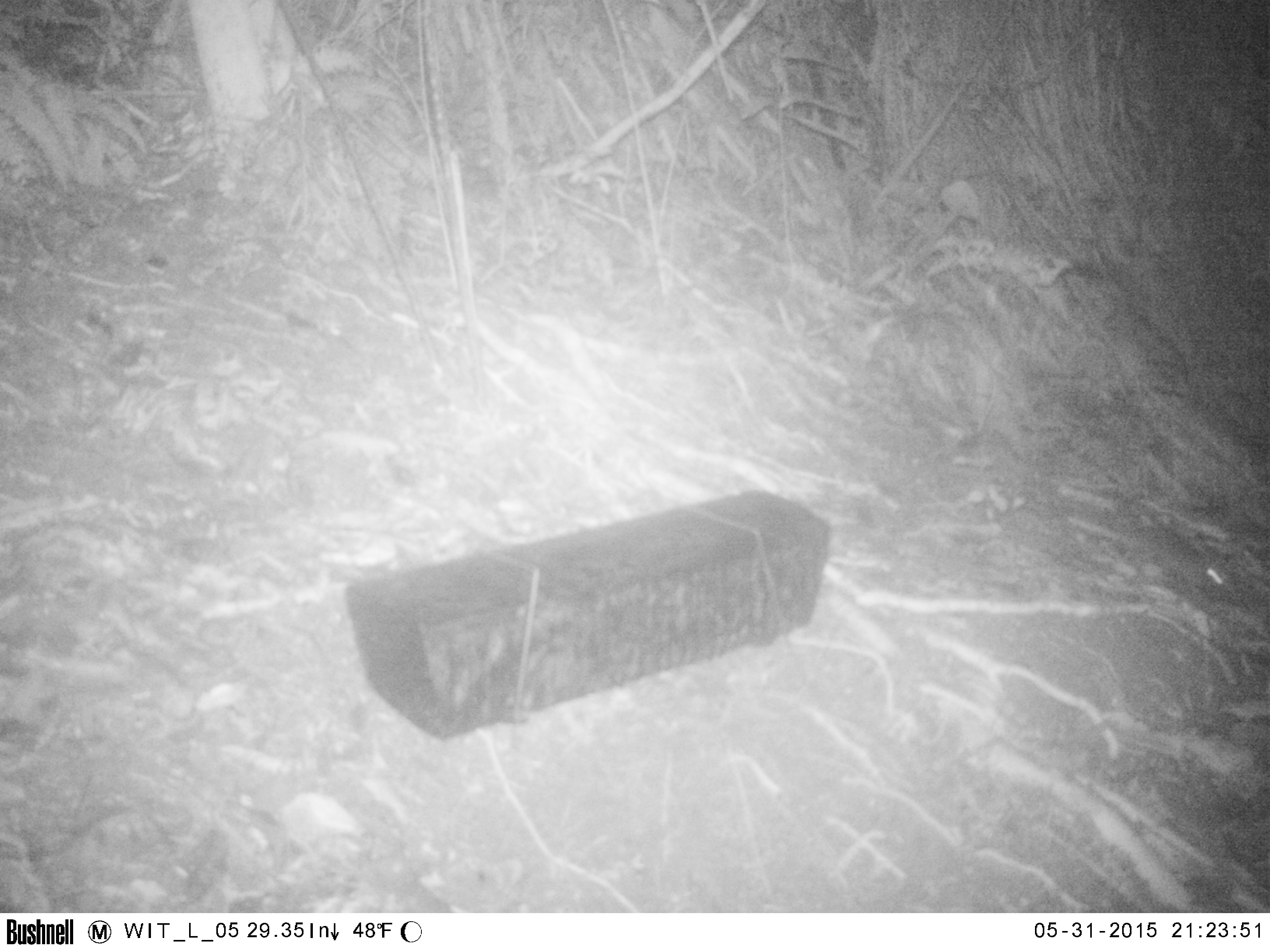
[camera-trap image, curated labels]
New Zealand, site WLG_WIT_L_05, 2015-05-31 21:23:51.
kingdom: Animalia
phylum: Chordata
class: Mammalia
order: Rodentia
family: Muridae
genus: Rattus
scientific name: Rattus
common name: rat